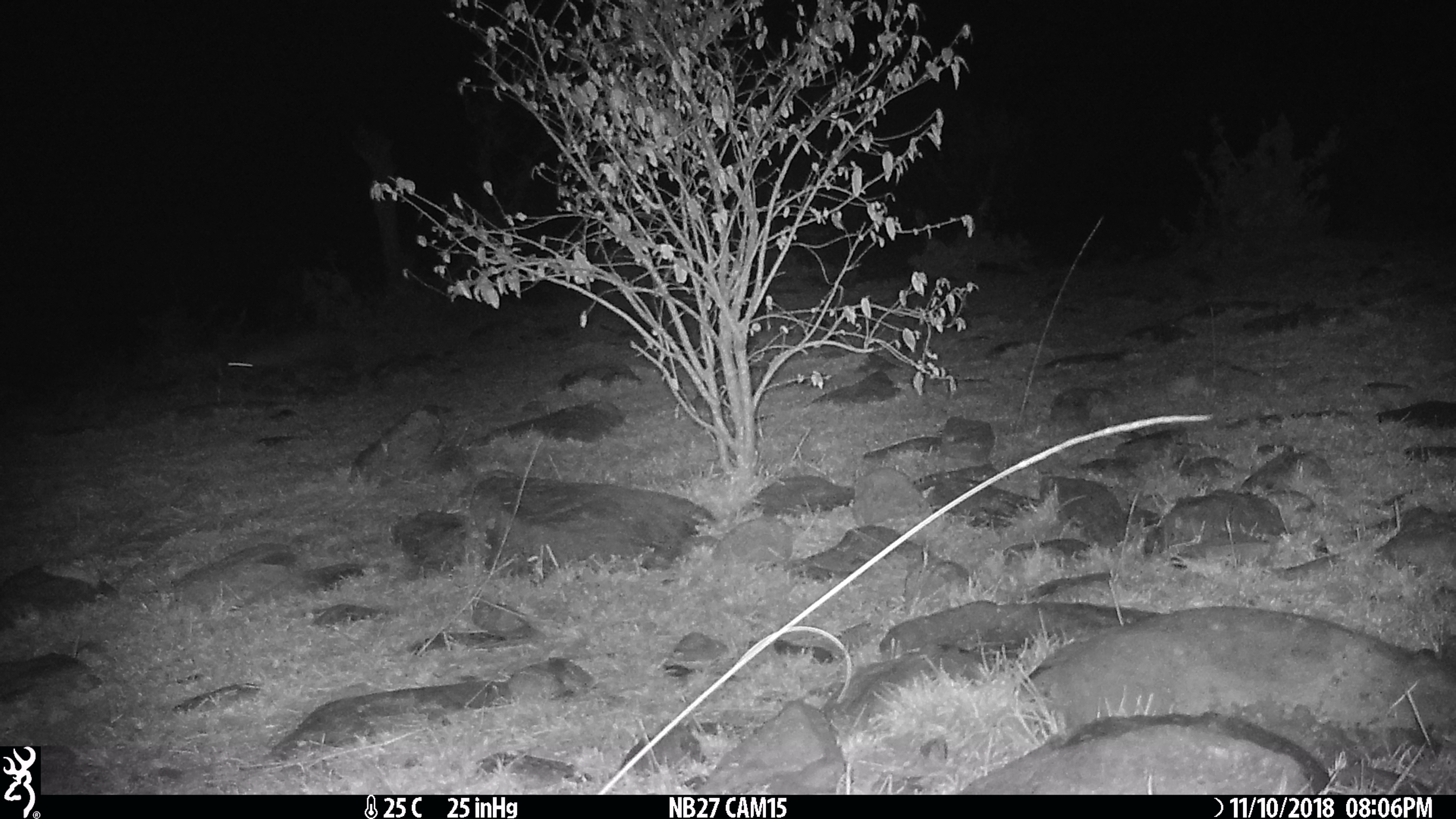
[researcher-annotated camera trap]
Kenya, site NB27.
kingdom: Animalia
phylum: Chordata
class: Mammalia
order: Carnivora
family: Herpestidae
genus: Ichneumia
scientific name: Ichneumia albicauda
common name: white-tailed mongoose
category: mongoose white tailed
Mongoose white tailed (white-tailed mongoose) (Ichneumia albicauda).